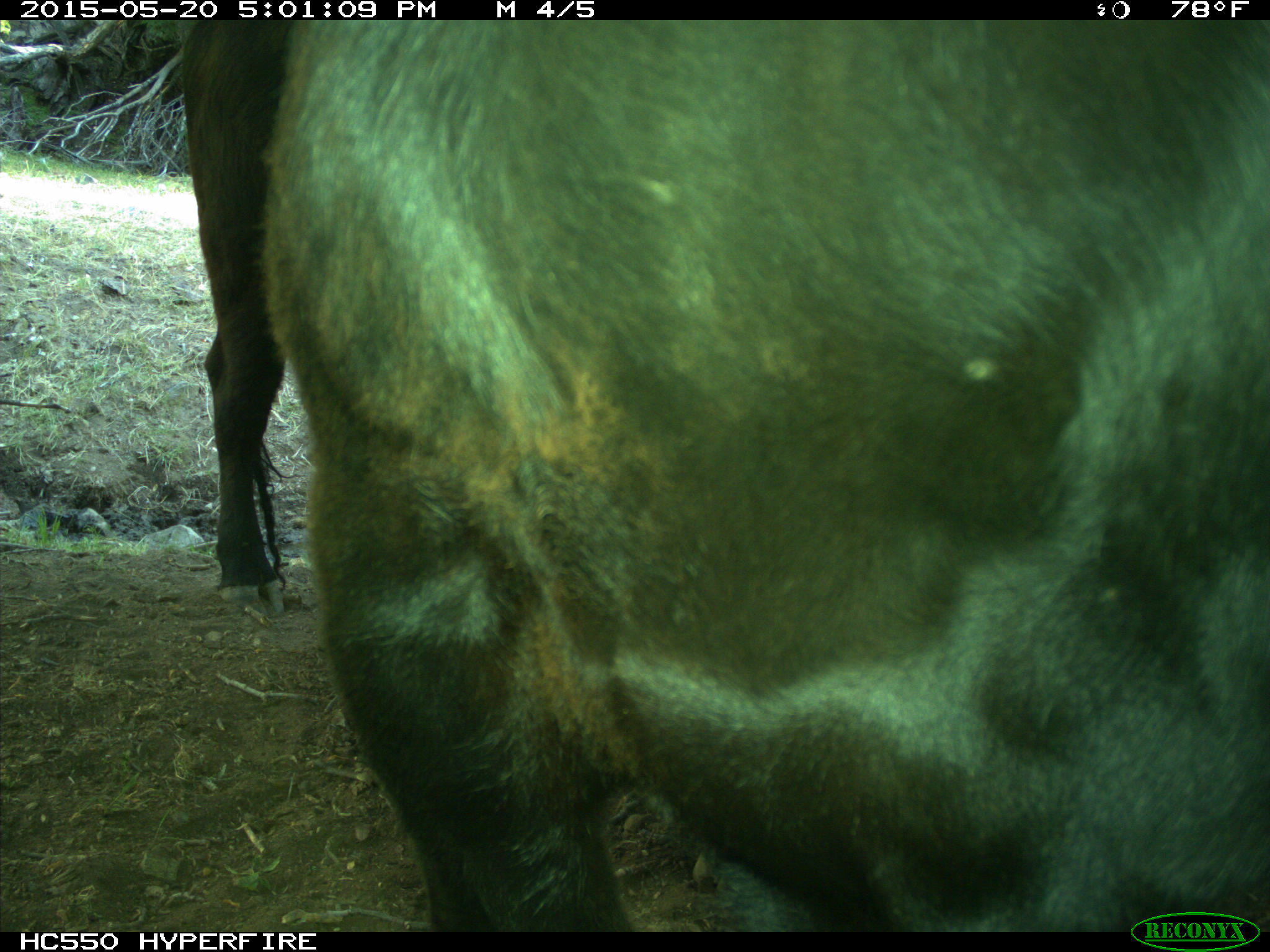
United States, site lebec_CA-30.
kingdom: Animalia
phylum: Chordata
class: Mammalia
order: Artiodactyla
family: Bovidae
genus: Bos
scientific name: Bos taurus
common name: domestic cow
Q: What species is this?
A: Bos taurus (domestic cow).